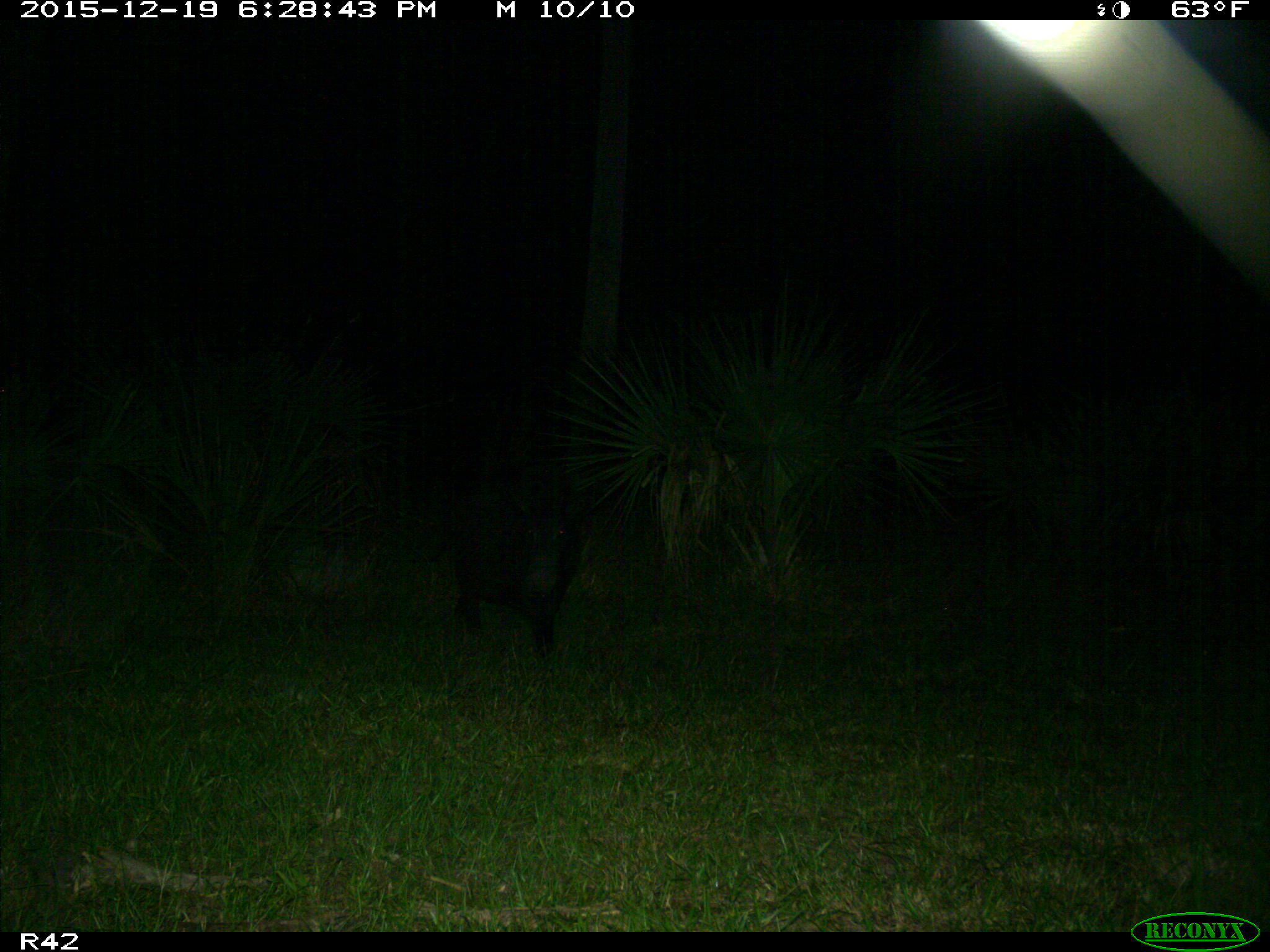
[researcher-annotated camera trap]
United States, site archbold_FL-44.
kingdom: Animalia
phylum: Chordata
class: Mammalia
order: Artiodactyla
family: Suidae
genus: Sus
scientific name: Sus scrofa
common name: wild boar